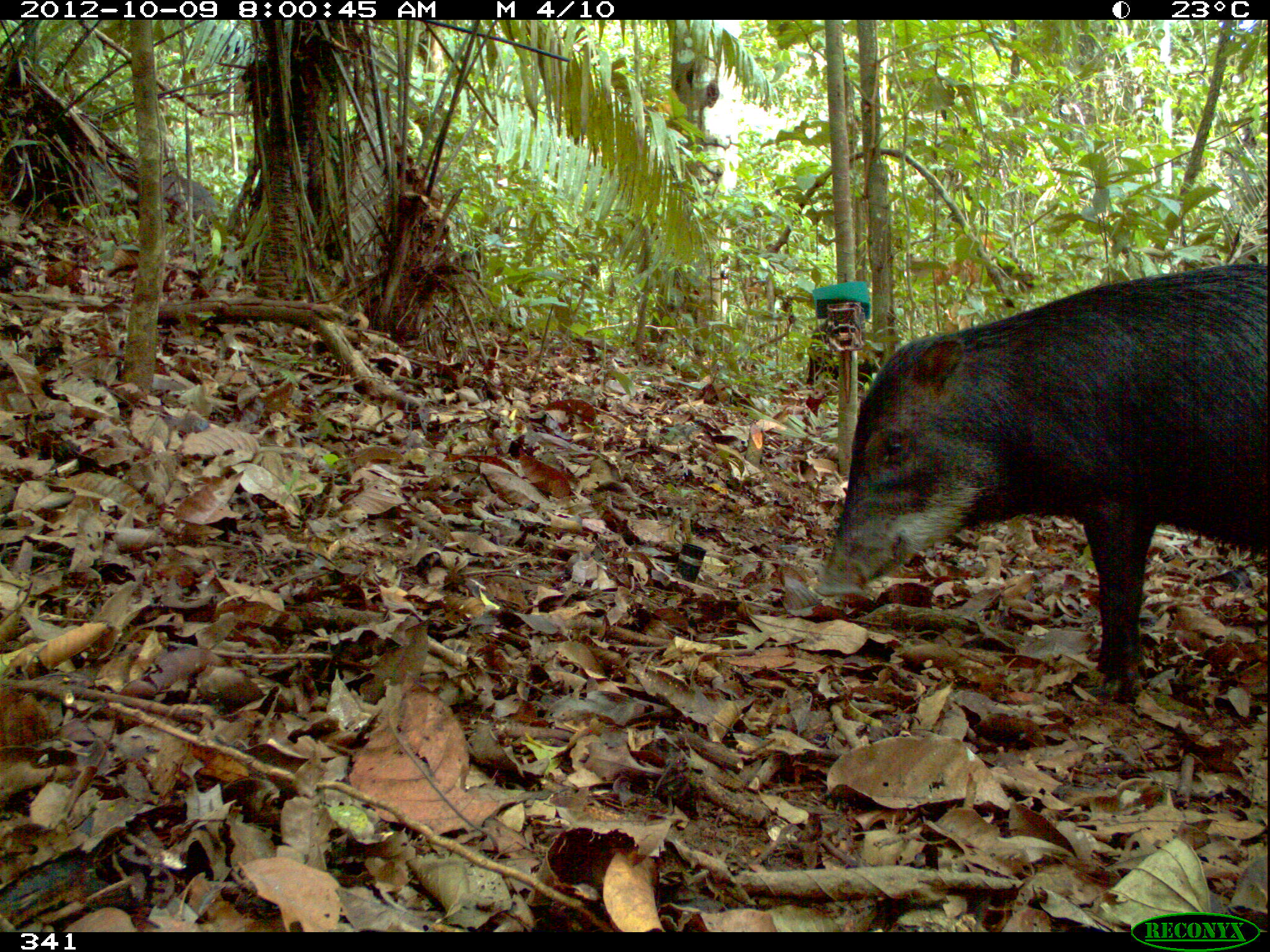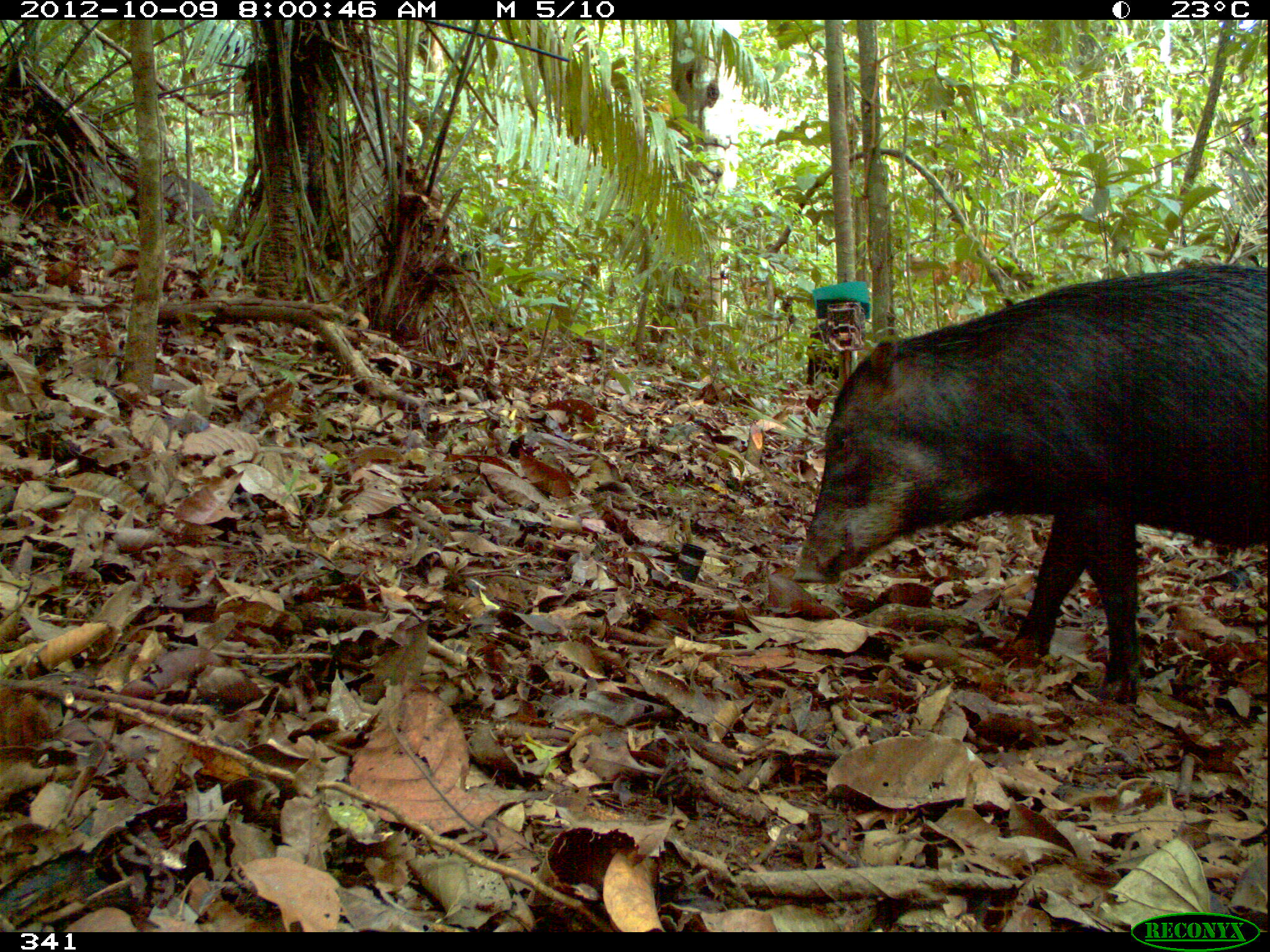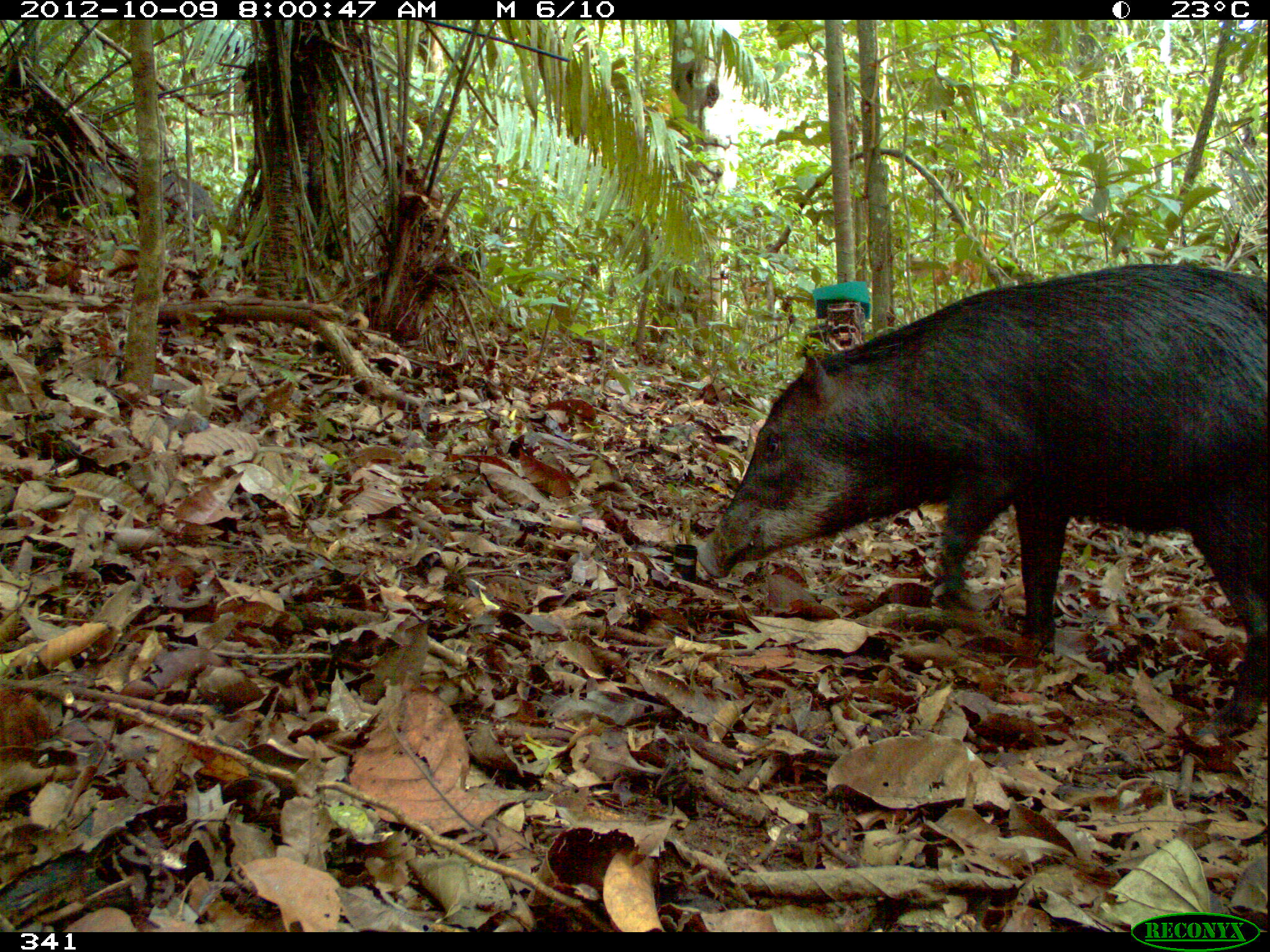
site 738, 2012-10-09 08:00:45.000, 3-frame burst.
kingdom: Animalia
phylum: Chordata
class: Mammalia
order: Artiodactyla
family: Tayassuidae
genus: Tayassu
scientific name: Tayassu pecari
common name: white-lipped peccary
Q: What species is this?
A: Tayassu pecari (white-lipped peccary).